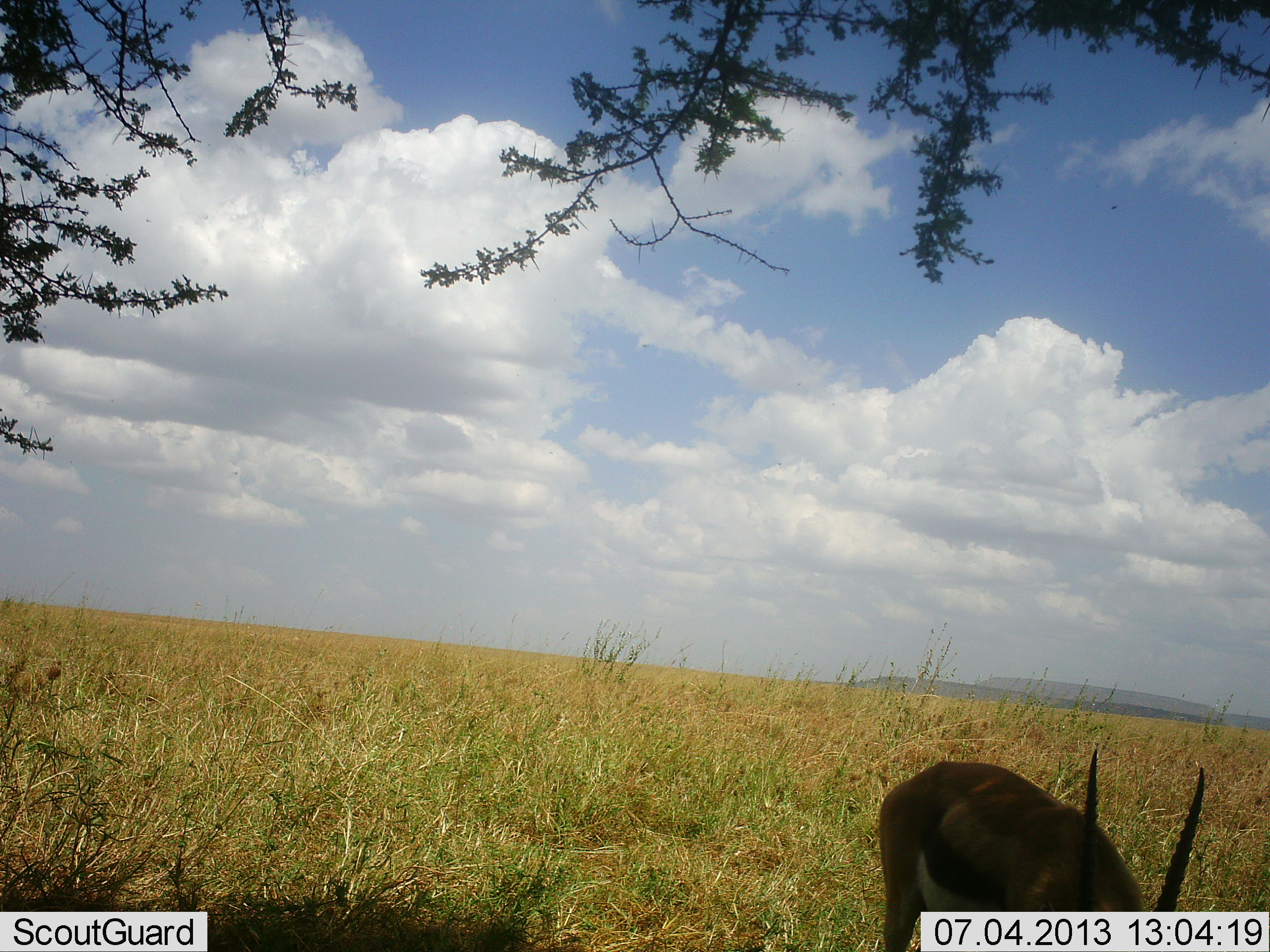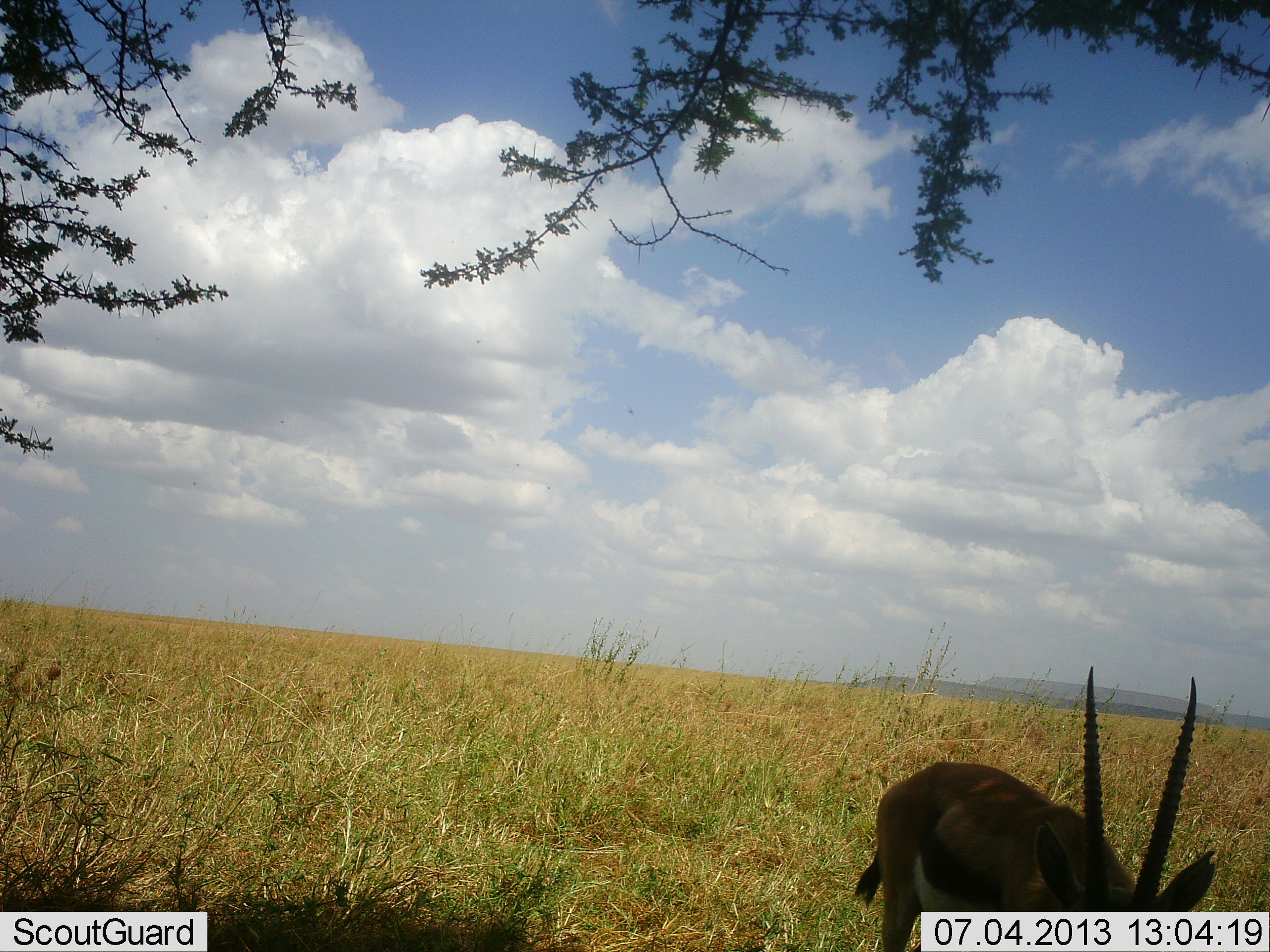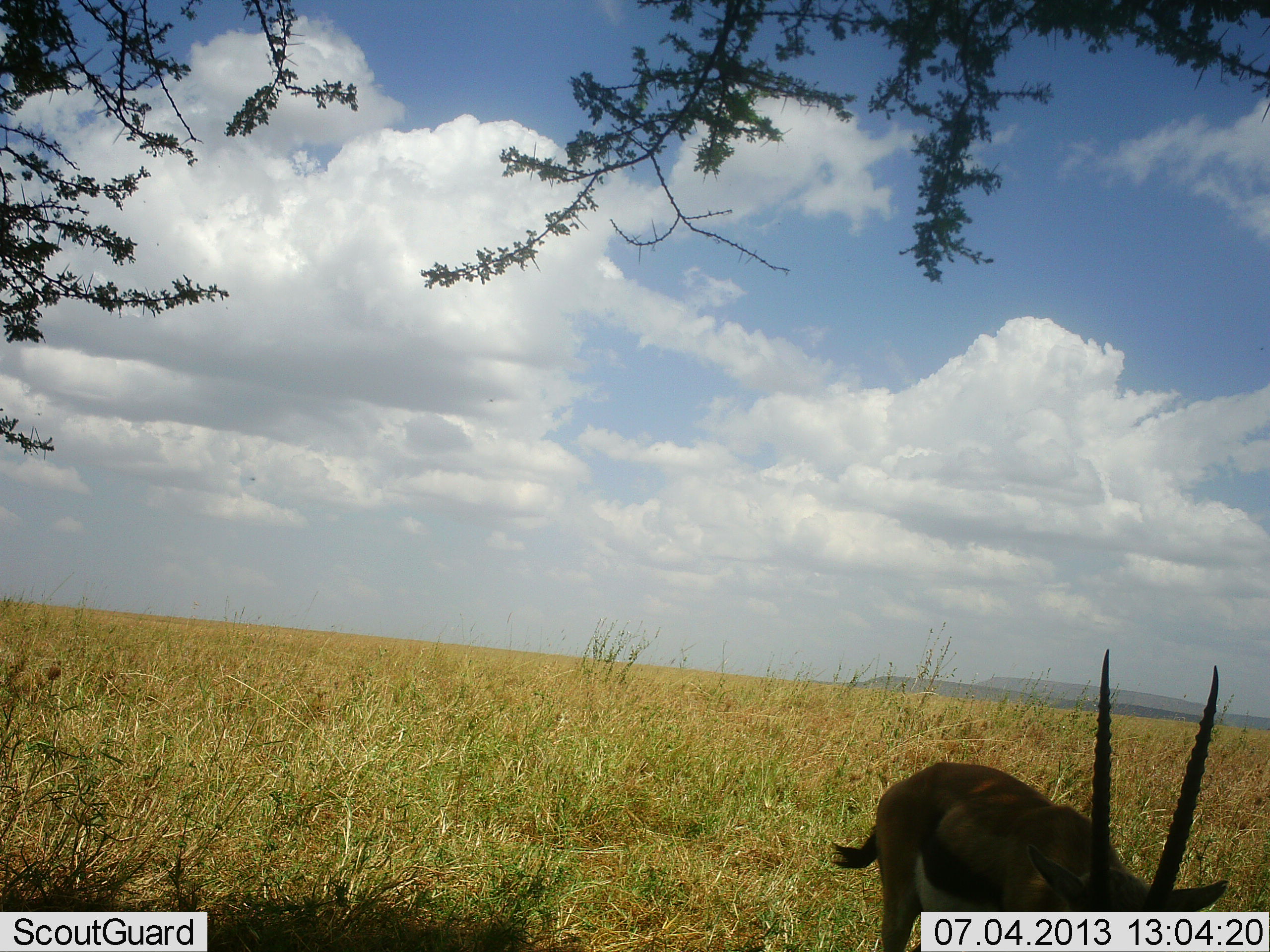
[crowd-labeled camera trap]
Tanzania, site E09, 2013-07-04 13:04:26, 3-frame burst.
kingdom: Animalia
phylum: Chordata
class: Mammalia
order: Artiodactyla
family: Bovidae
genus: Eudorcas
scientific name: Eudorcas thomsonii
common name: thomson's gazelle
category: gazellethomsons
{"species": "gazellethomsons (thomson's gazelle) (Eudorcas thomsonii)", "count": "1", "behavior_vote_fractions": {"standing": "35%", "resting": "0%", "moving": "0%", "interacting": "0%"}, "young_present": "0%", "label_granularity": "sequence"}